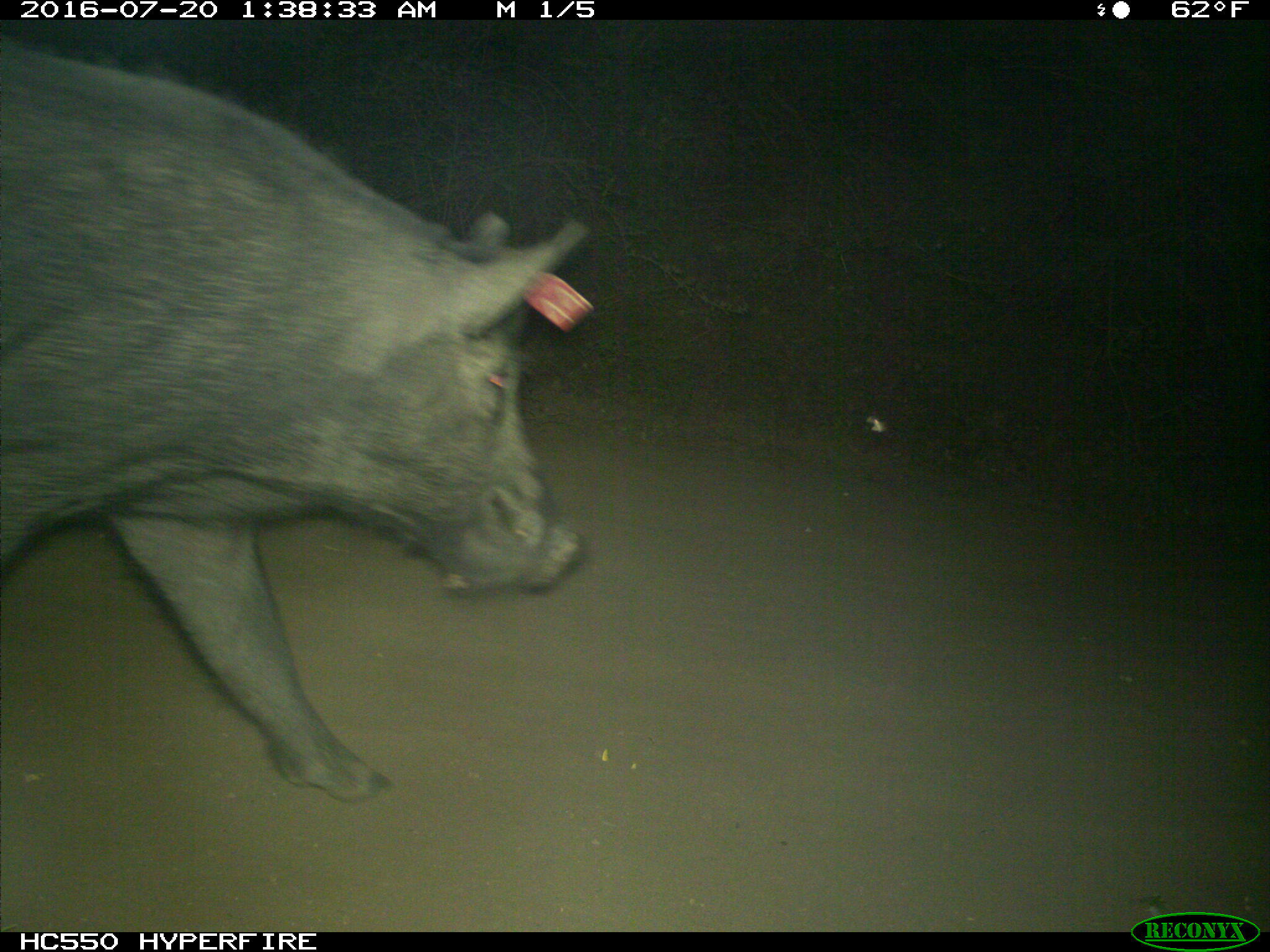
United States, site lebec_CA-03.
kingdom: Animalia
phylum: Chordata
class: Mammalia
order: Artiodactyla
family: Suidae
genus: Sus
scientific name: Sus scrofa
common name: wild boar